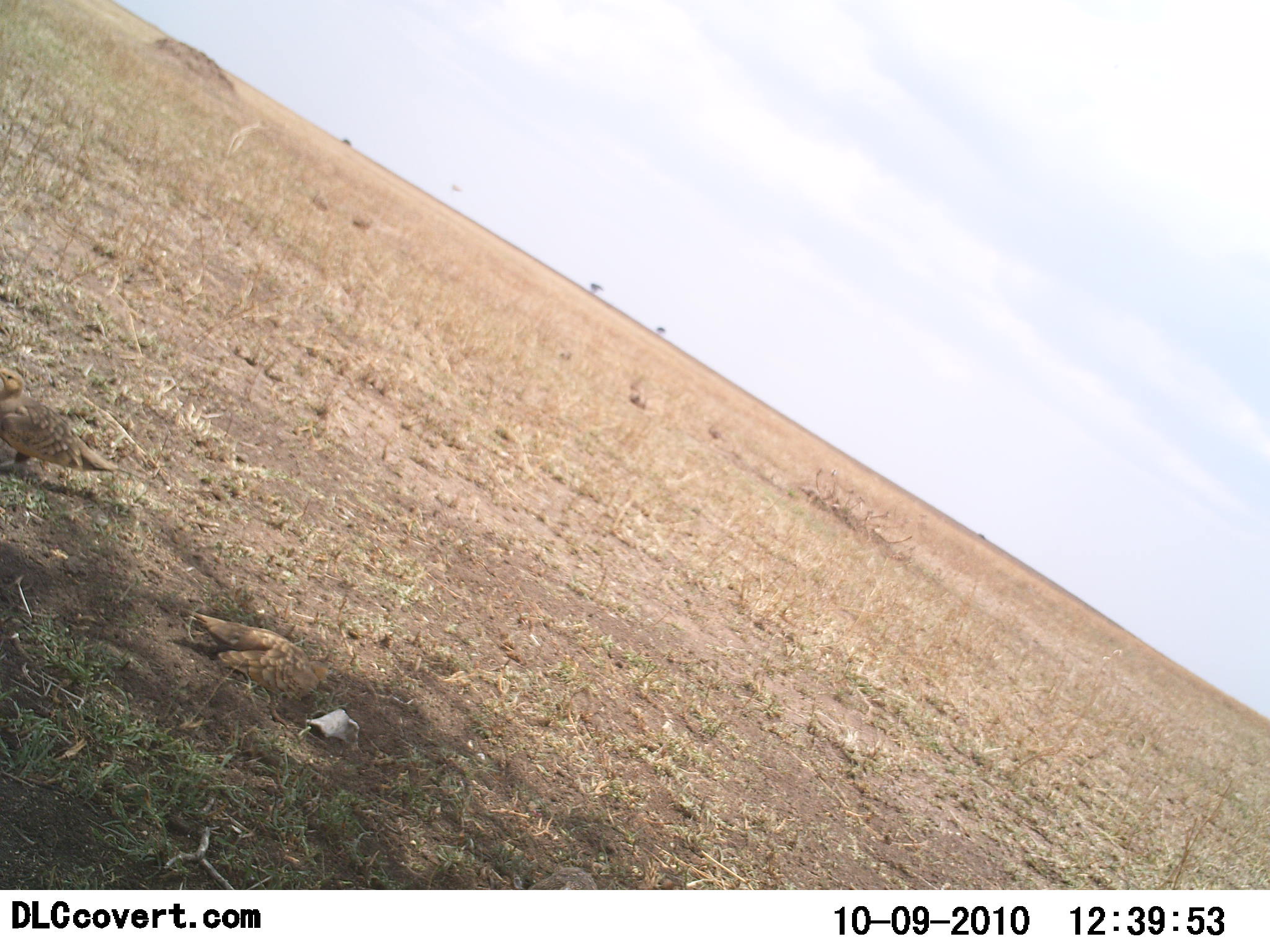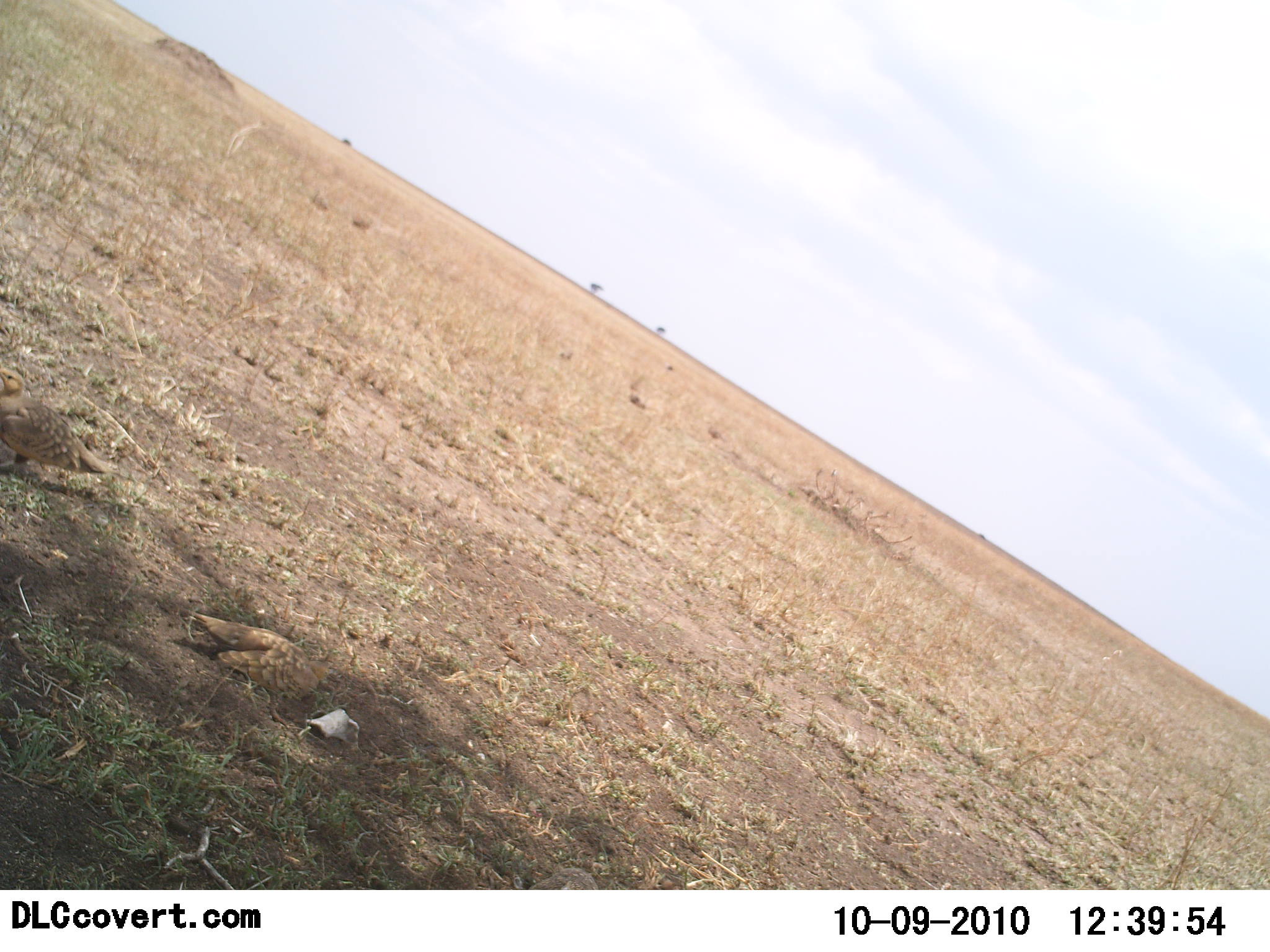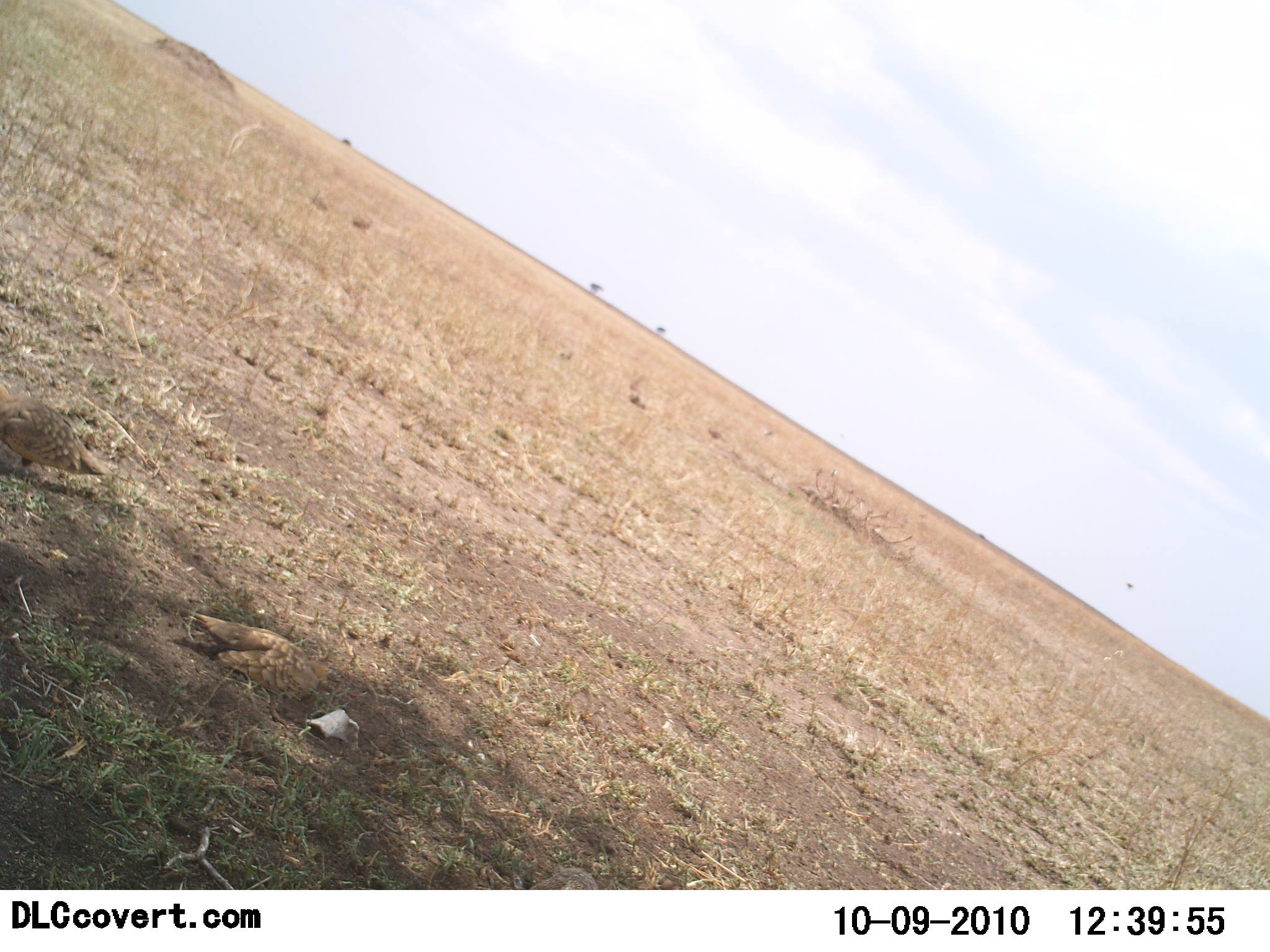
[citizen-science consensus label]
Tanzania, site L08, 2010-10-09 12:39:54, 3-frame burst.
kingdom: Animalia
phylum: Chordata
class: Aves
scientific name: Aves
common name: bird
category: otherbird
Otherbird (bird) (Aves), count 2. Behavior (volunteer vote fractions): standing 83%, resting 25%, moving 17%, interacting 0%. Young present (vote fraction): 0%. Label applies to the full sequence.